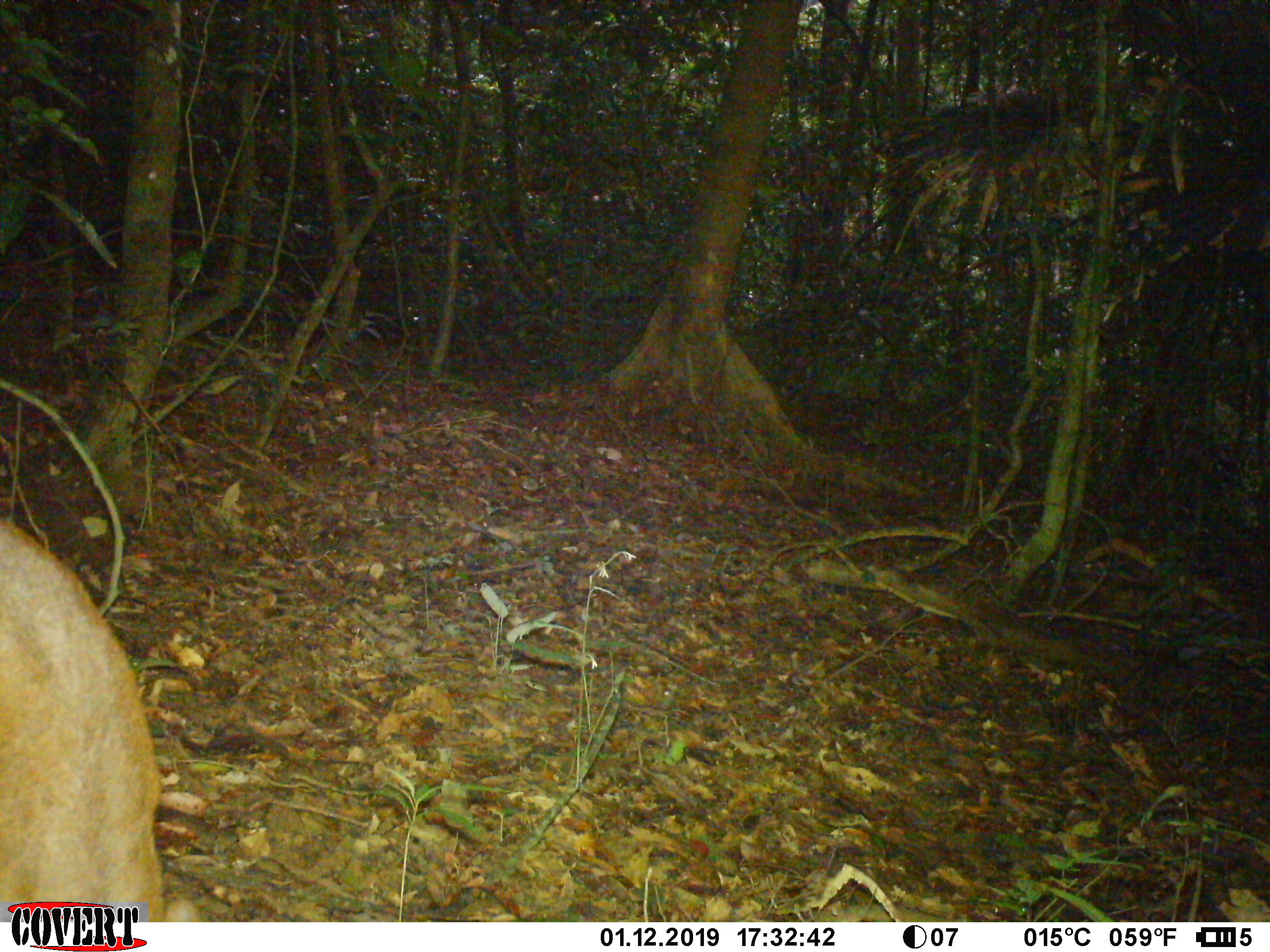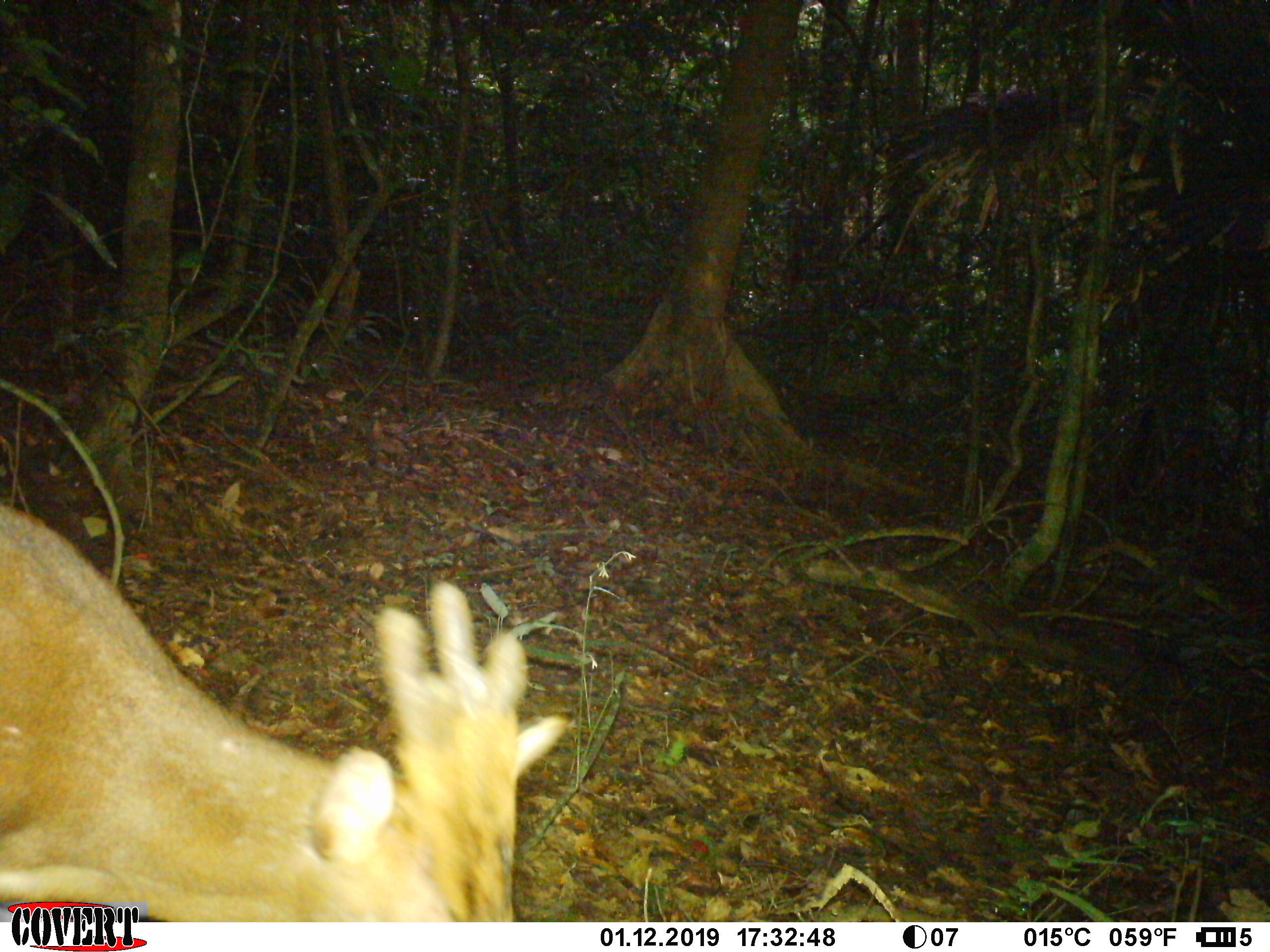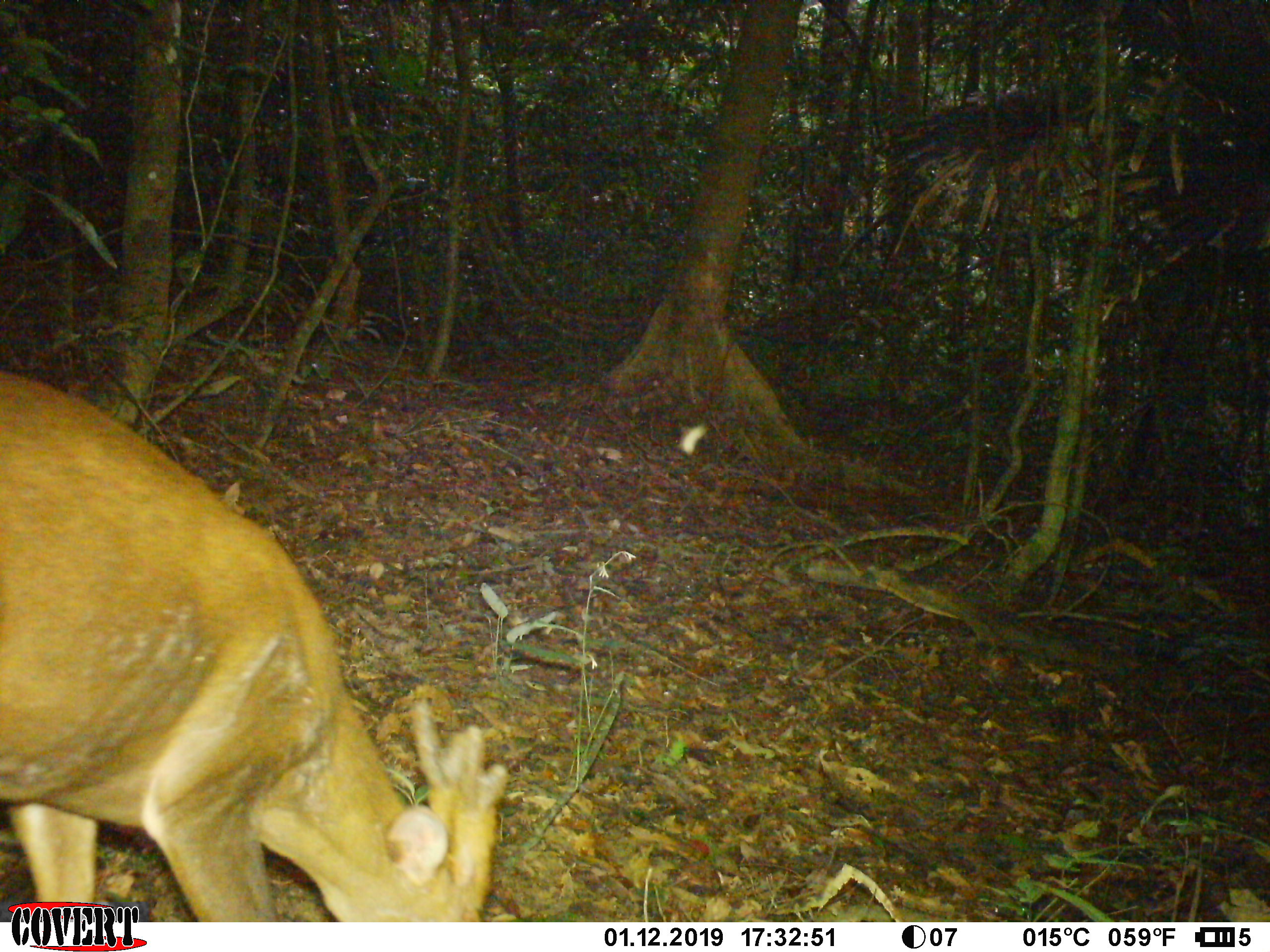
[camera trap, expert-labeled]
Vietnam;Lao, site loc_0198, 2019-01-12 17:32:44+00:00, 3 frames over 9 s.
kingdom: Animalia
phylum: Chordata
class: Mammalia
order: Artiodactyla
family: Cervidae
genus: Muntiacus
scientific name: Muntiacus vuquangensis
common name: large-antlered muntjac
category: large antlered muntjac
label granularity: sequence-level